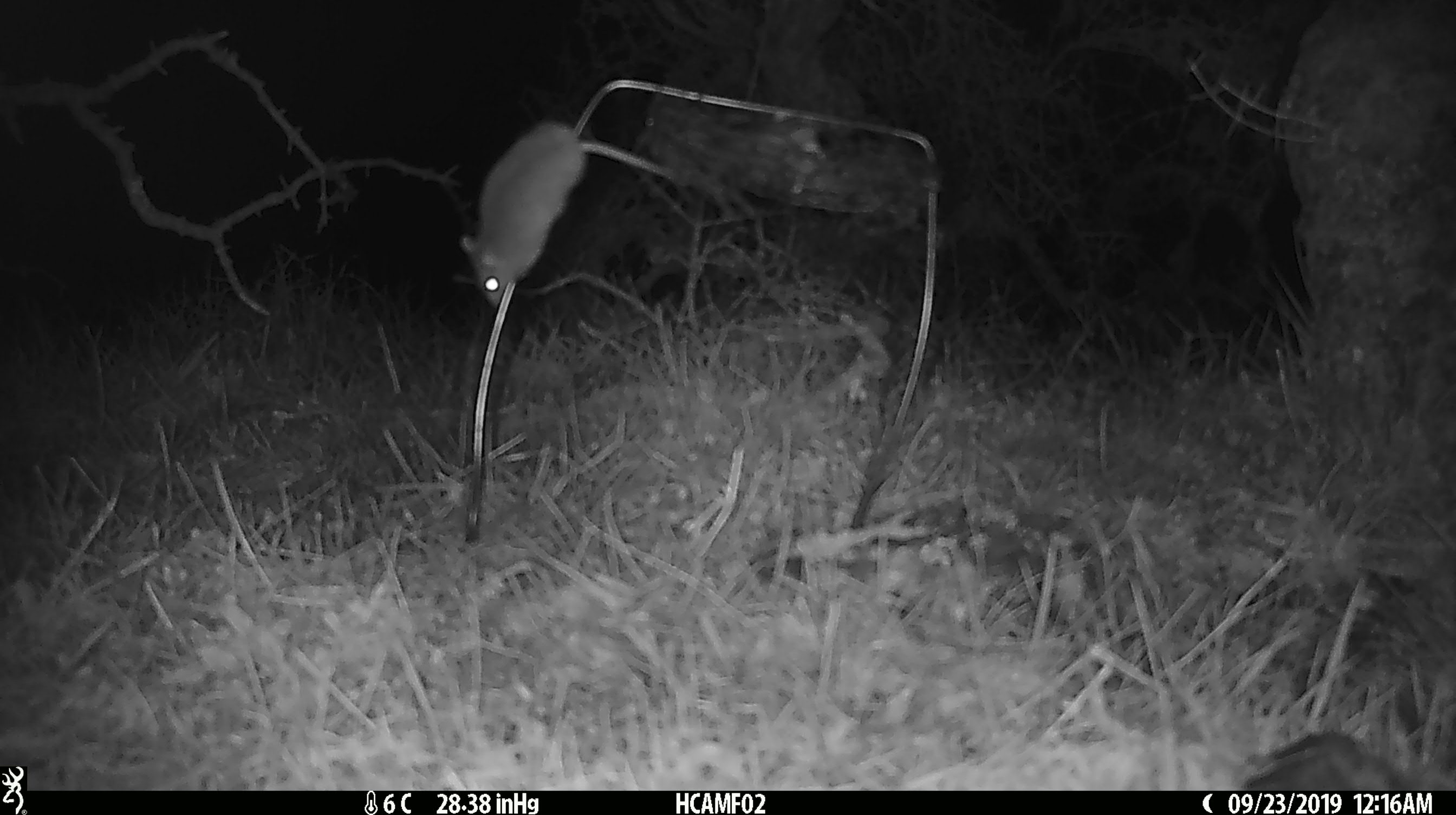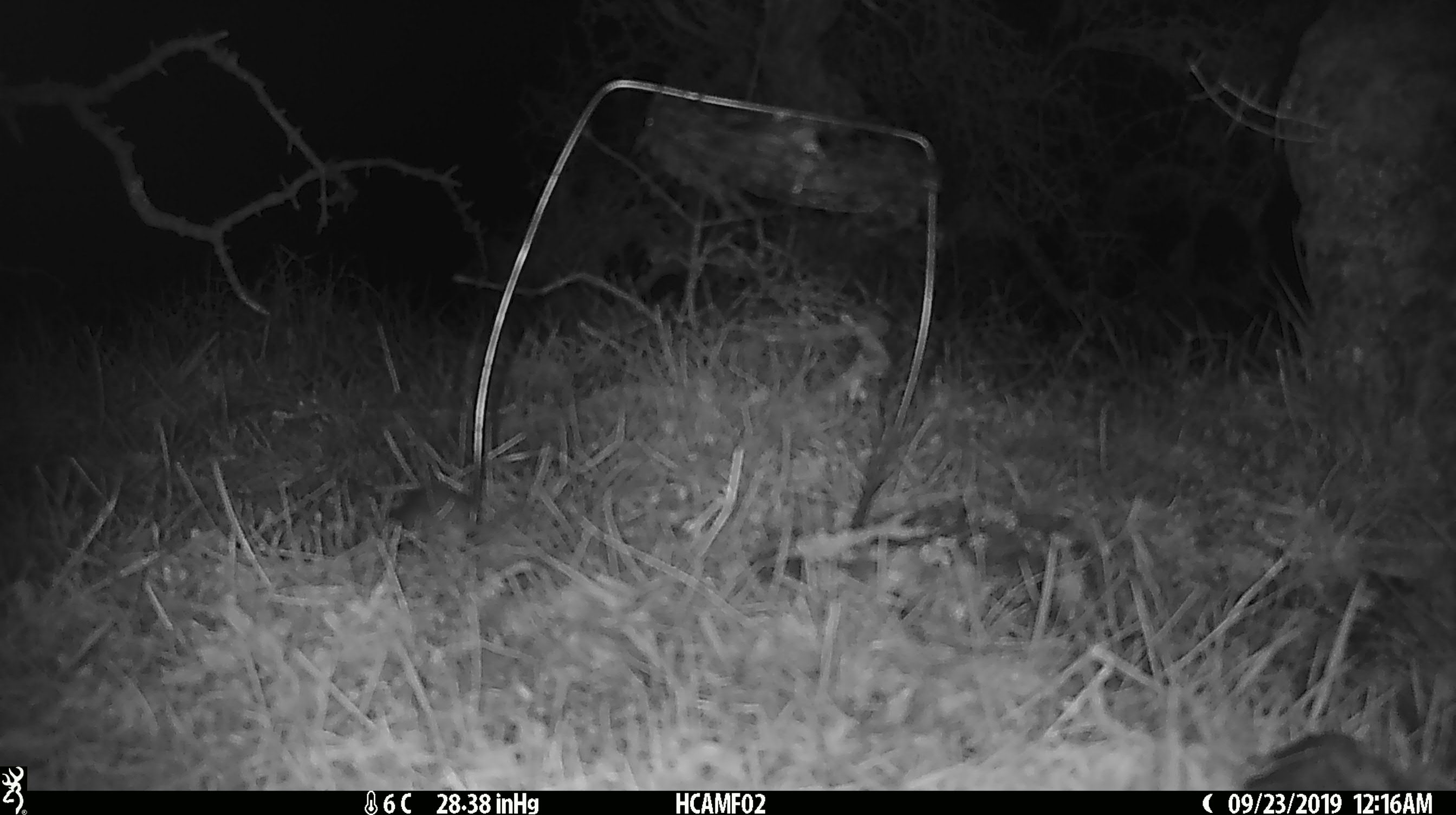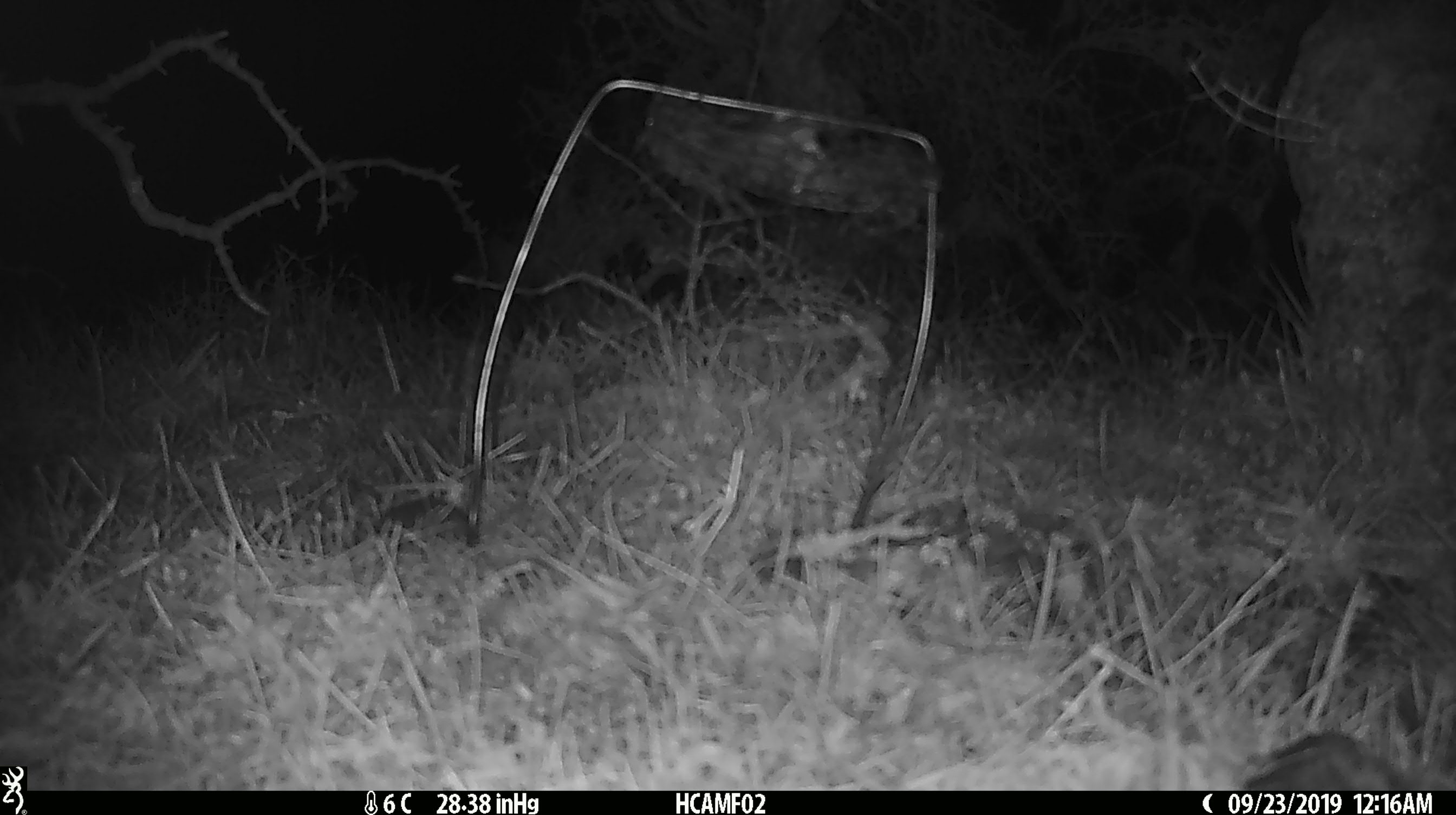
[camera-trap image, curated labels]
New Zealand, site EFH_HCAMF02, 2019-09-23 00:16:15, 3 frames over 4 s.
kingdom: Animalia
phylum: Chordata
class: Mammalia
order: Rodentia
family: Muridae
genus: Mus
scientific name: Mus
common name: mouse